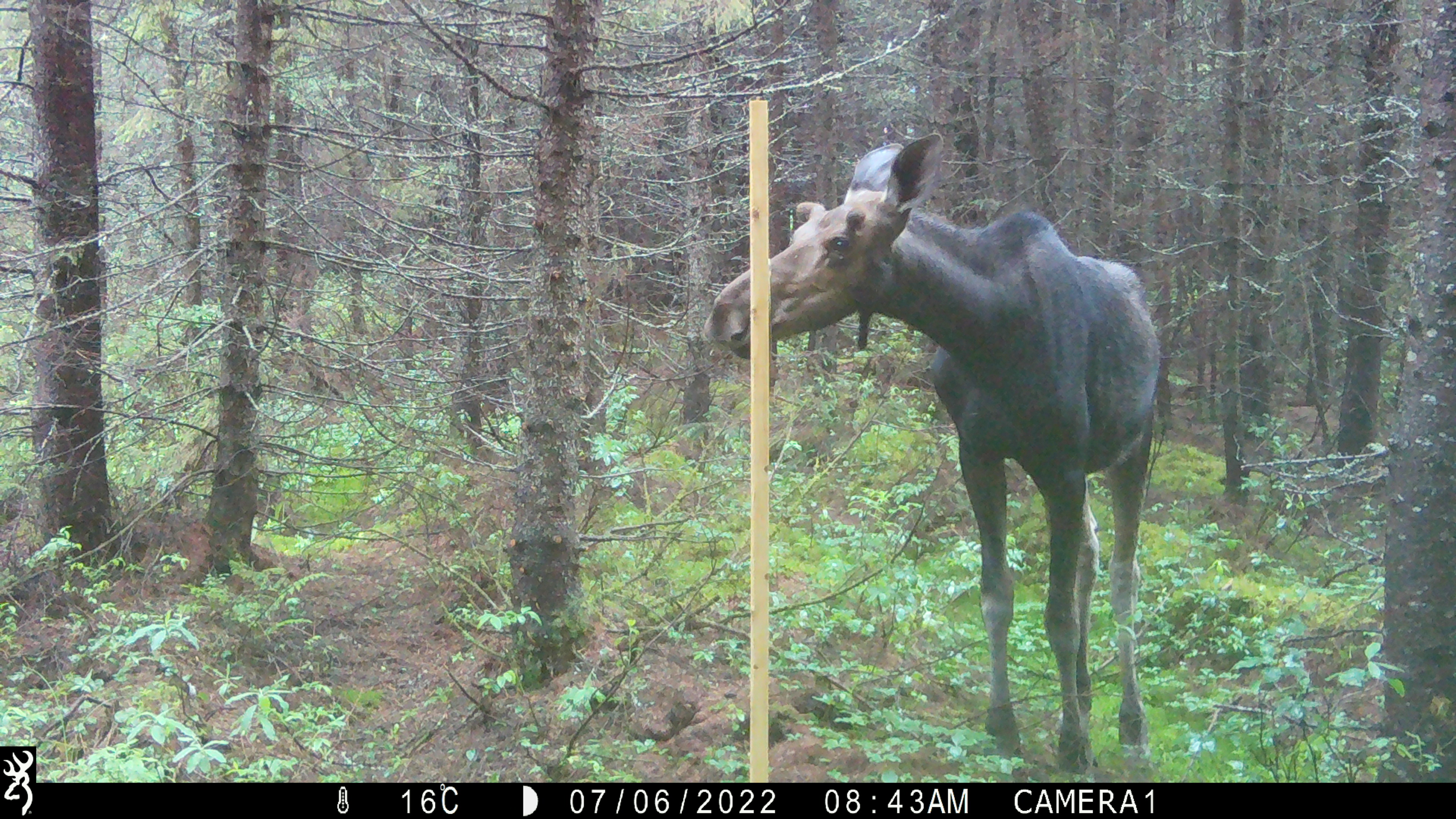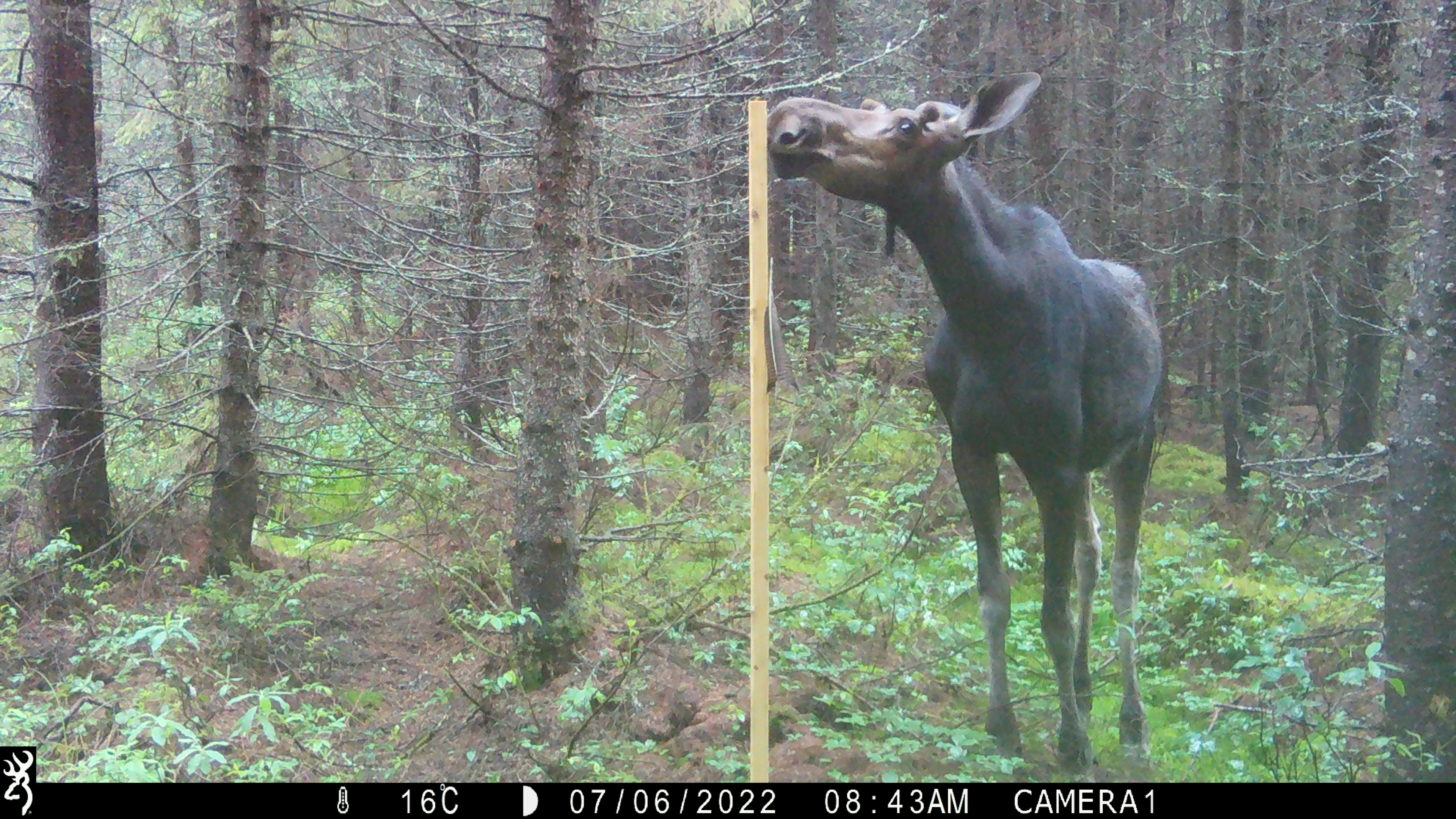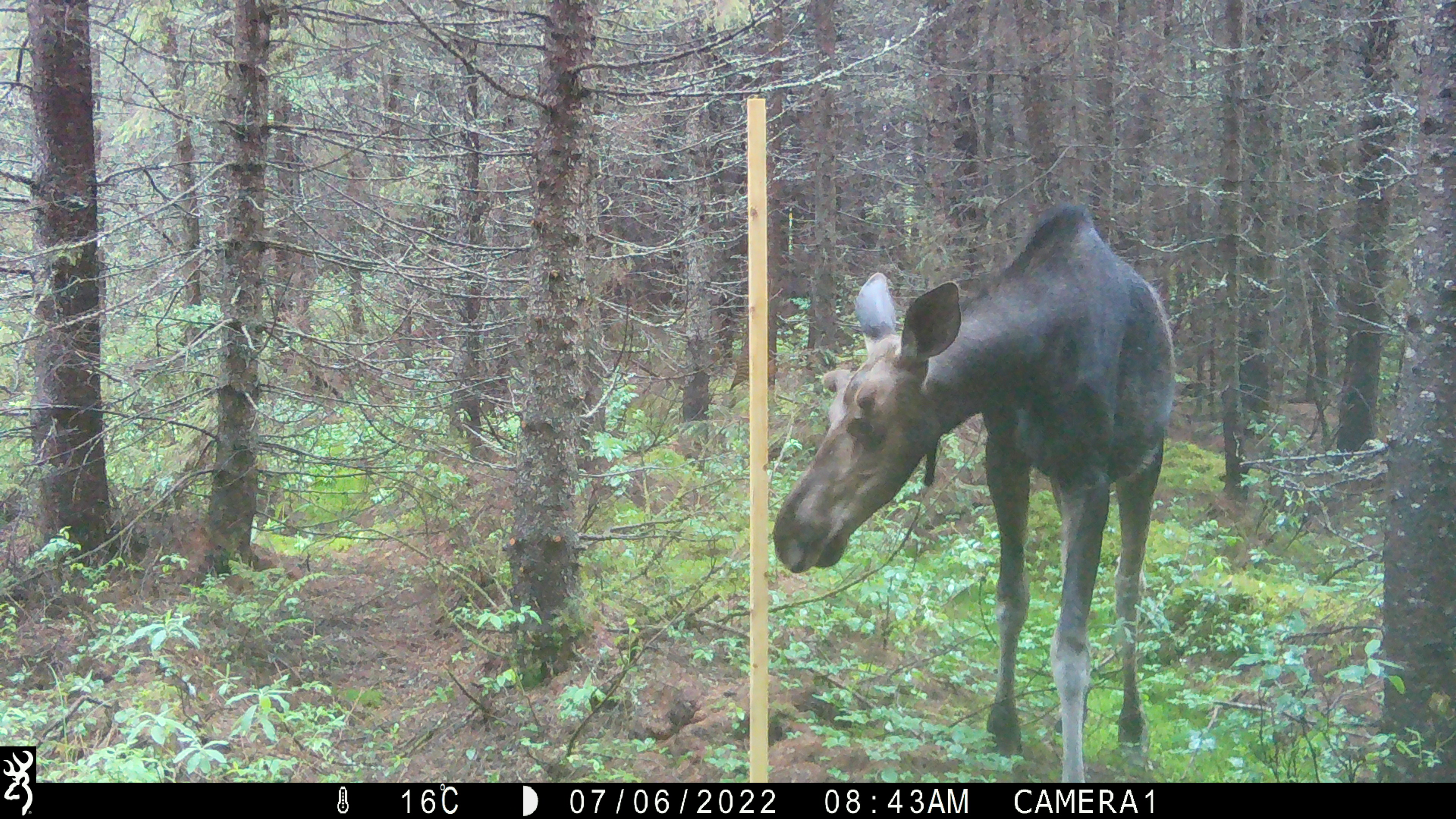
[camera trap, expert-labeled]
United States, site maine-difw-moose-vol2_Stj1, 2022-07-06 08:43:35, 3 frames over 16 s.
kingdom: Animalia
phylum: Chordata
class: Mammalia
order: Artiodactyla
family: Cervidae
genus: Alces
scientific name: Alces alces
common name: moose